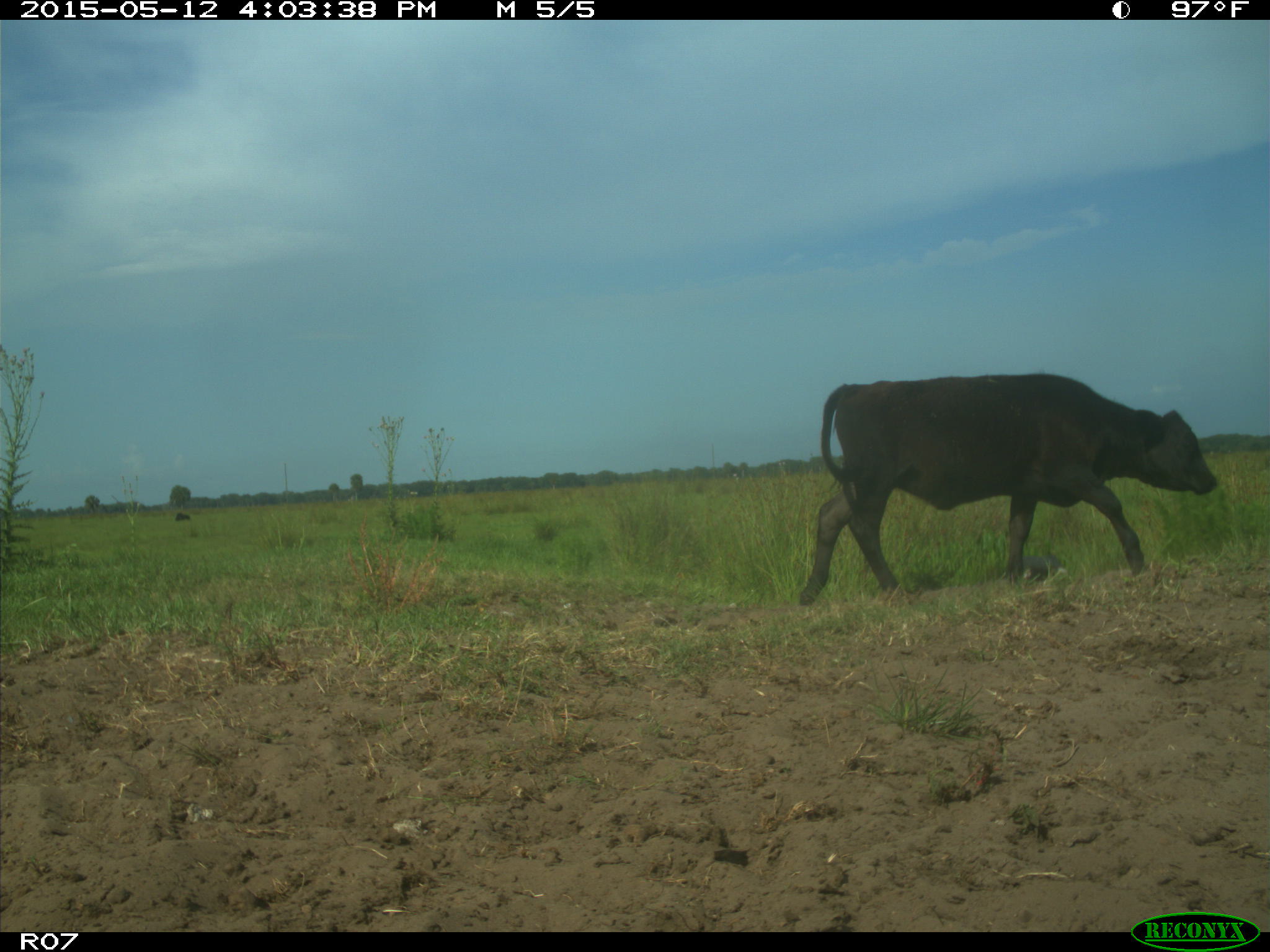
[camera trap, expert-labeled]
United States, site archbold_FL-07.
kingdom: Animalia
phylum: Chordata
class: Mammalia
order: Artiodactyla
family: Bovidae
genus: Bos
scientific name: Bos taurus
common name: domestic cow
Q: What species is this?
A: Bos taurus (domestic cow).